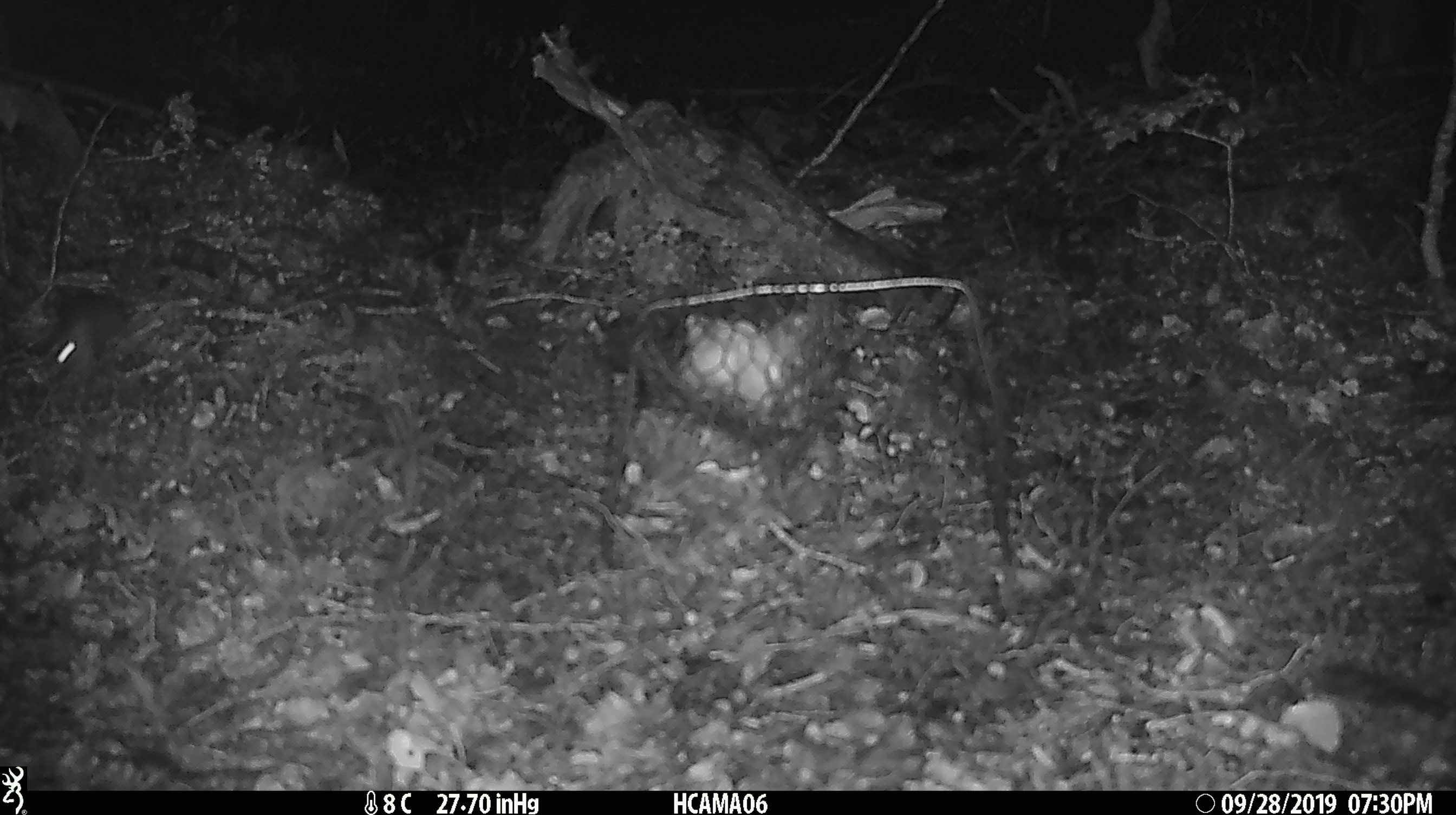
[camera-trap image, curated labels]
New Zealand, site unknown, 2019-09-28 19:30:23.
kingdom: Animalia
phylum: Chordata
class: Mammalia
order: Rodentia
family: Muridae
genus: Mus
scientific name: Mus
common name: mouse